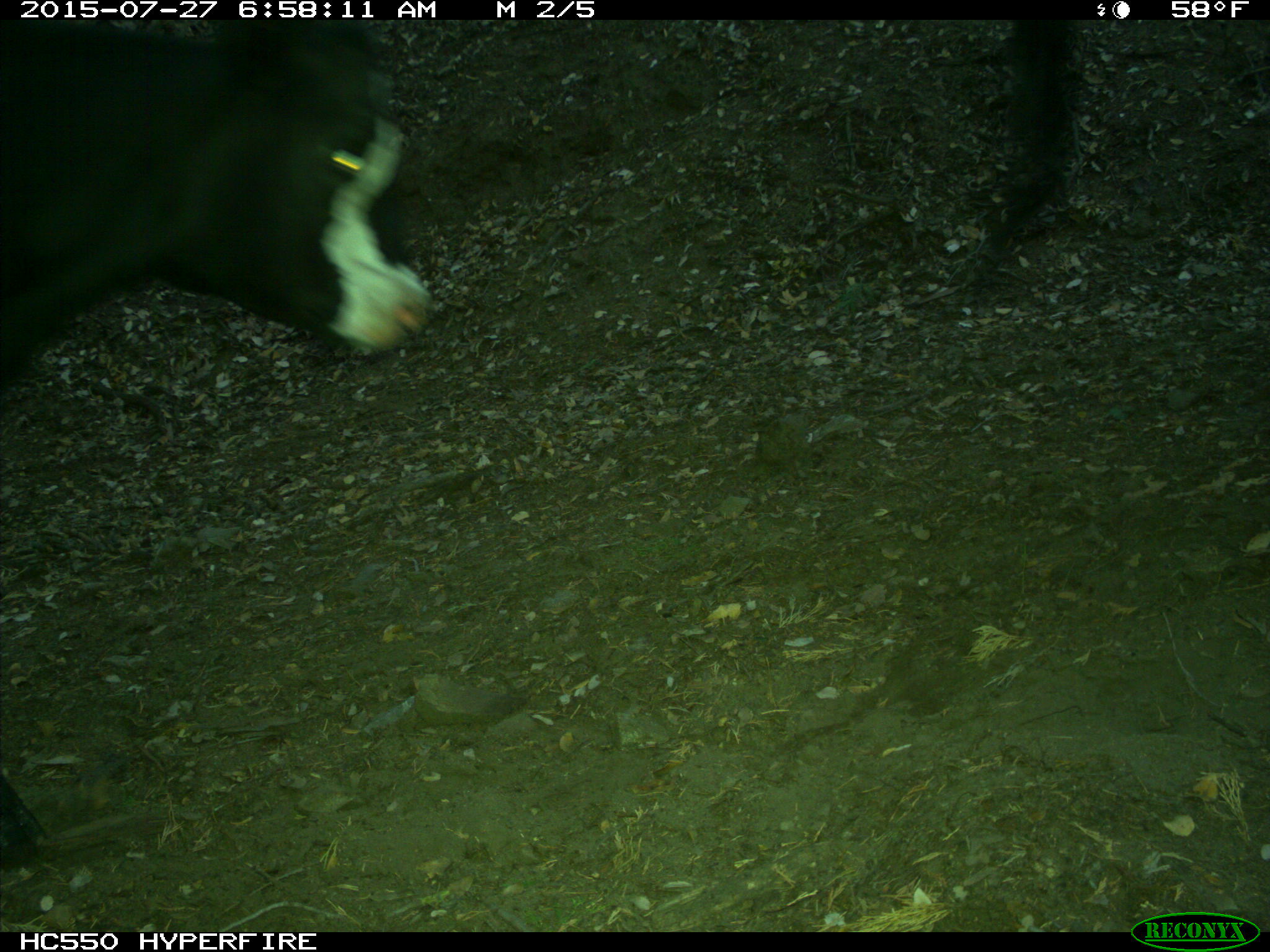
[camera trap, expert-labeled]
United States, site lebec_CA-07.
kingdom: Animalia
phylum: Chordata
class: Mammalia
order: Artiodactyla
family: Bovidae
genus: Bos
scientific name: Bos taurus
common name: domestic cow